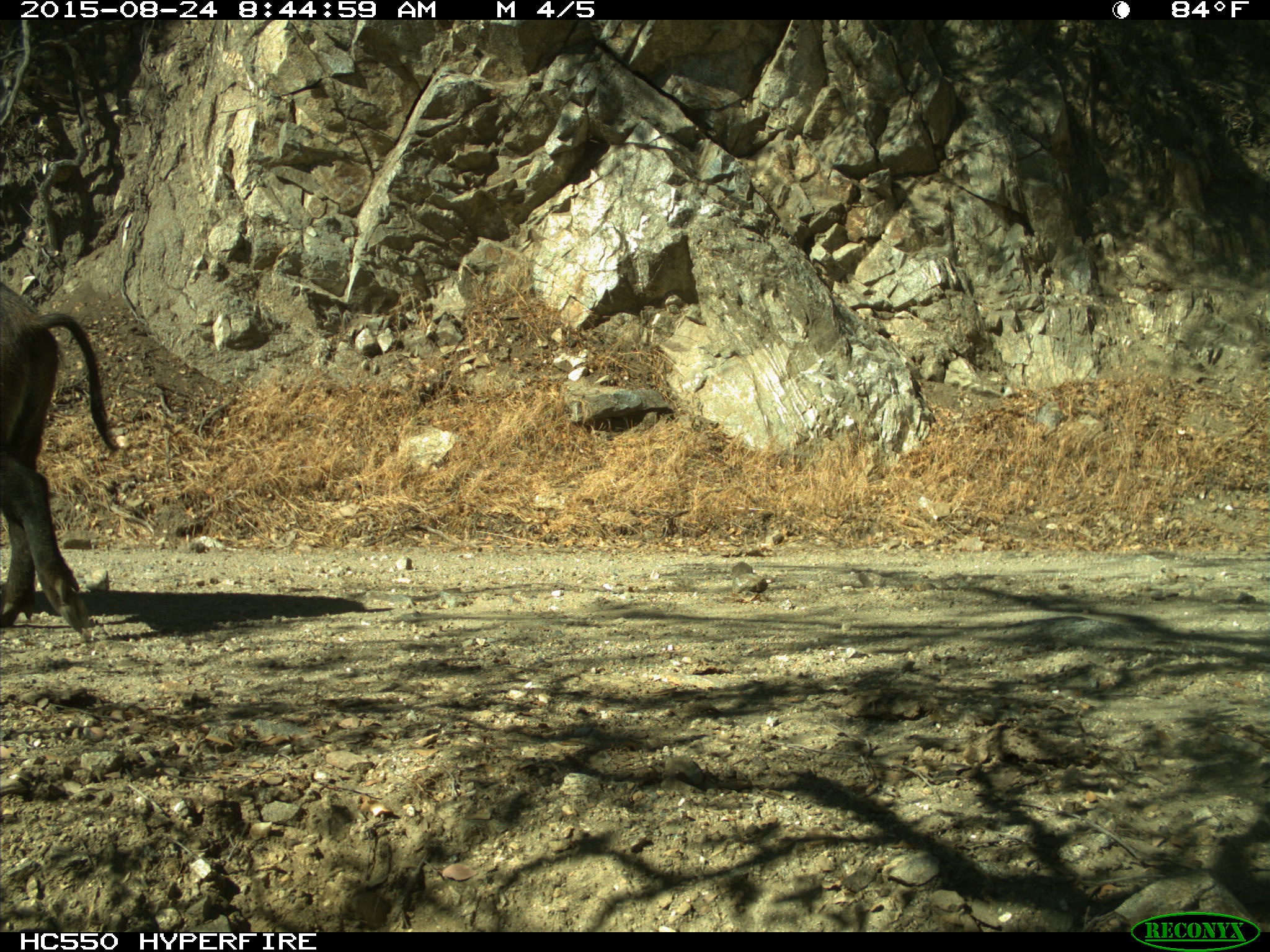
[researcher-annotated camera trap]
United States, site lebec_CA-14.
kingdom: Animalia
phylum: Chordata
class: Mammalia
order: Artiodactyla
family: Suidae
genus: Sus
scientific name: Sus scrofa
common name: wild boar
Sus scrofa (wild boar).